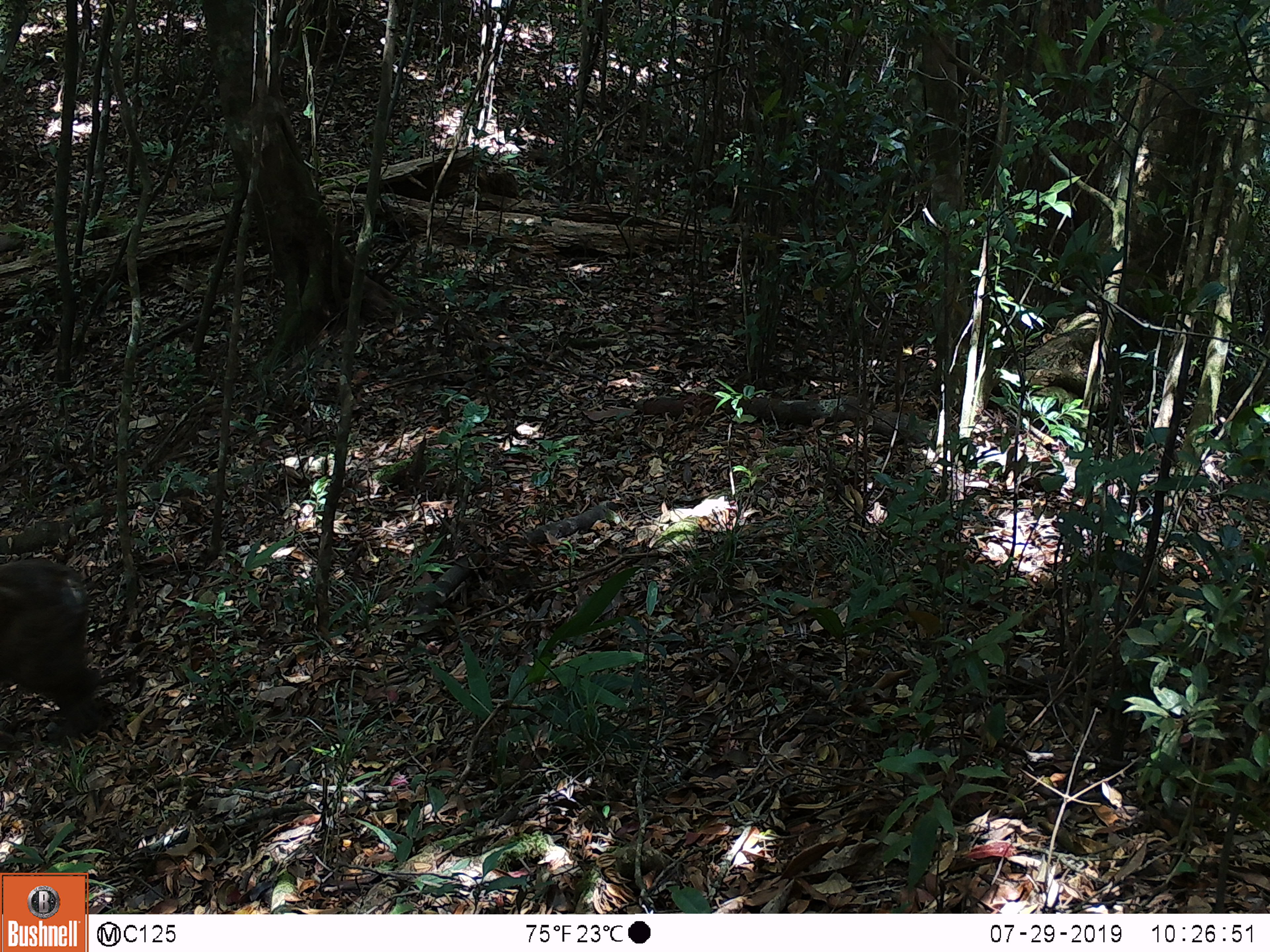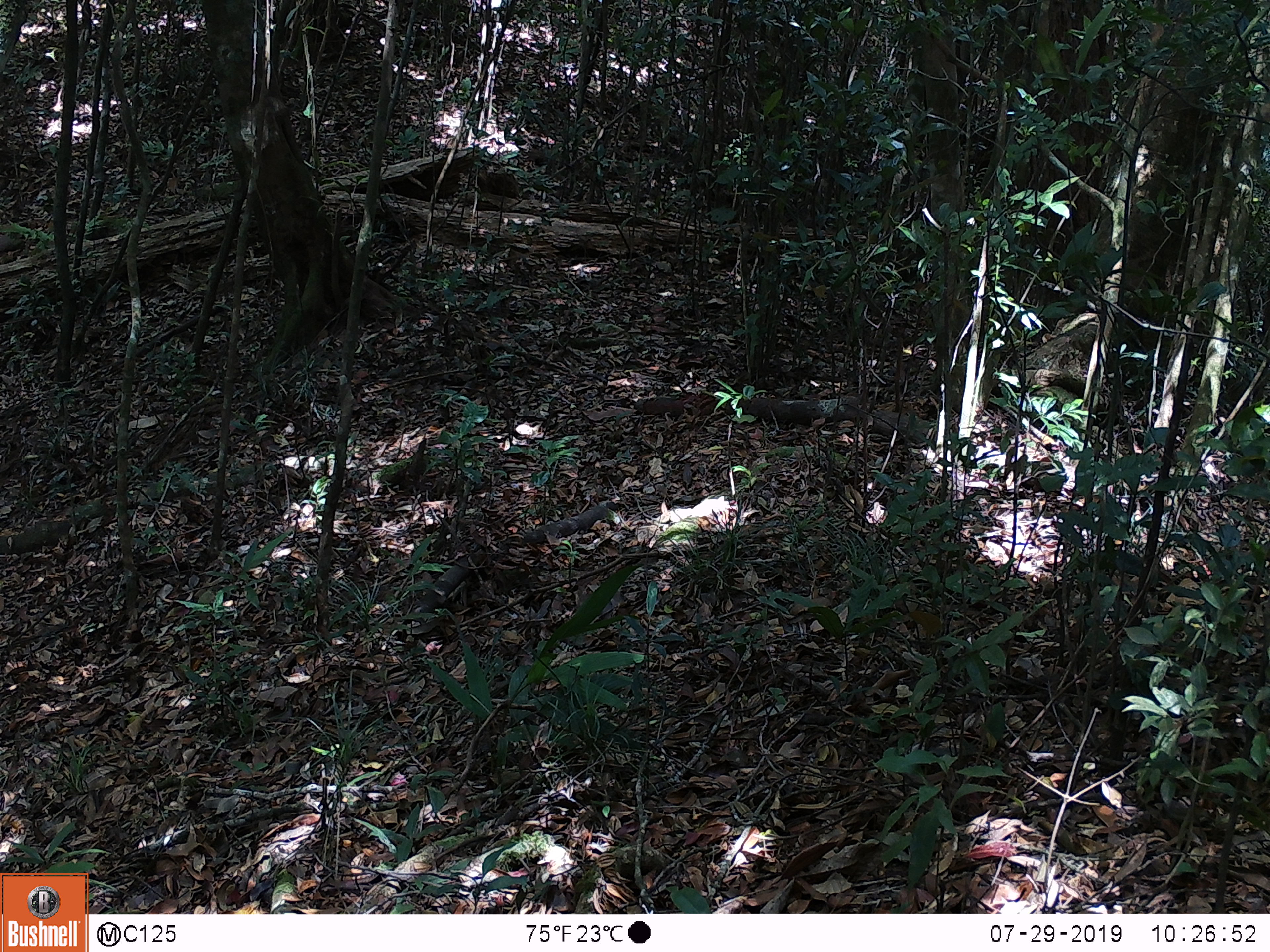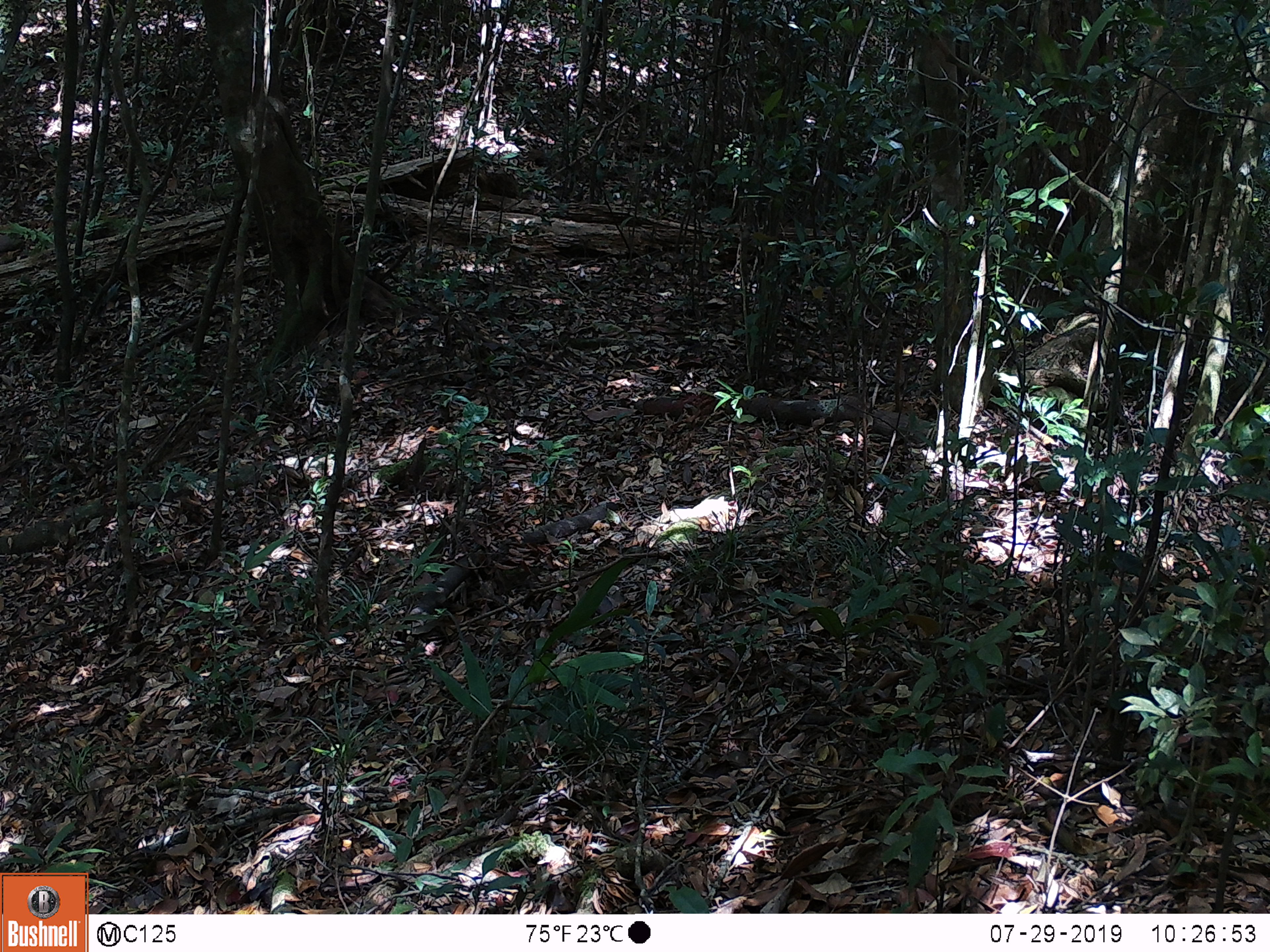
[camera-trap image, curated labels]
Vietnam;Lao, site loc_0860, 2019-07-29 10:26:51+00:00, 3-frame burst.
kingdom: Animalia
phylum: Chordata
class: Mammalia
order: Primates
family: Cercopithecidae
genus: Macaca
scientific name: Macaca arctoides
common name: stump-tailed macaque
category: stump tailed macaque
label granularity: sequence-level